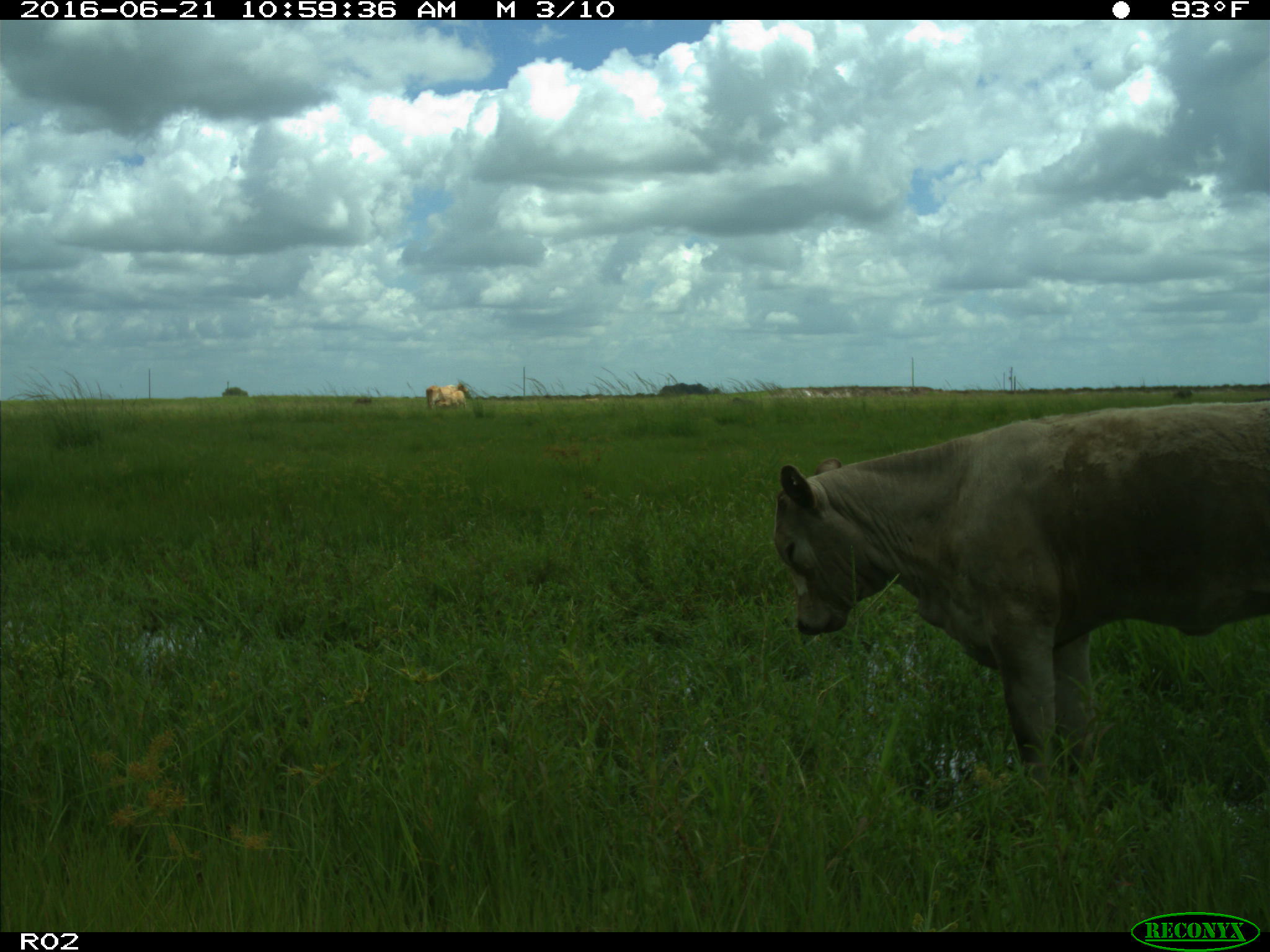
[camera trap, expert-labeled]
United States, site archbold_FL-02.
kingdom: Animalia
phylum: Chordata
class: Mammalia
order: Artiodactyla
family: Bovidae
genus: Bos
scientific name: Bos taurus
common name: domestic cow